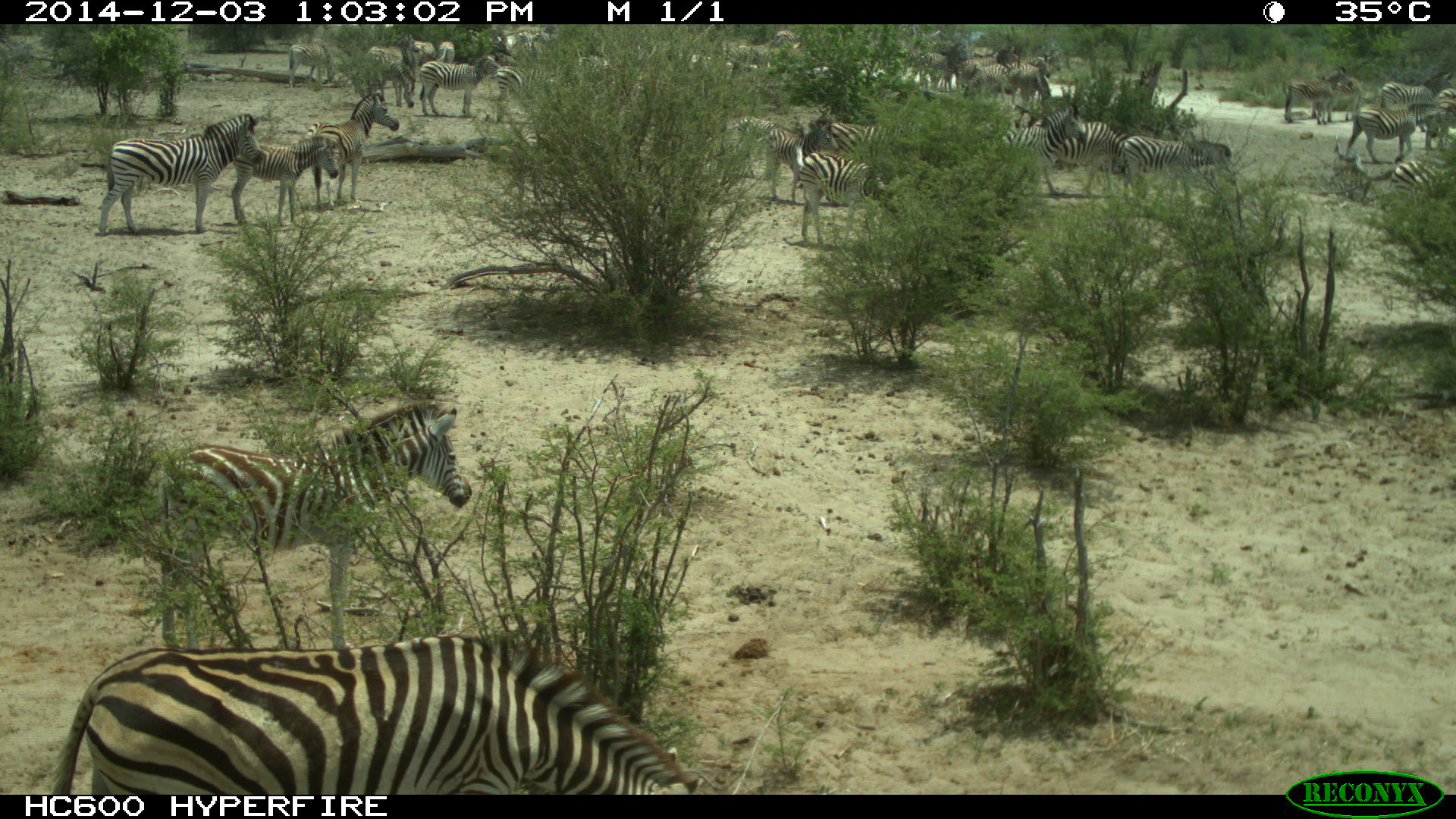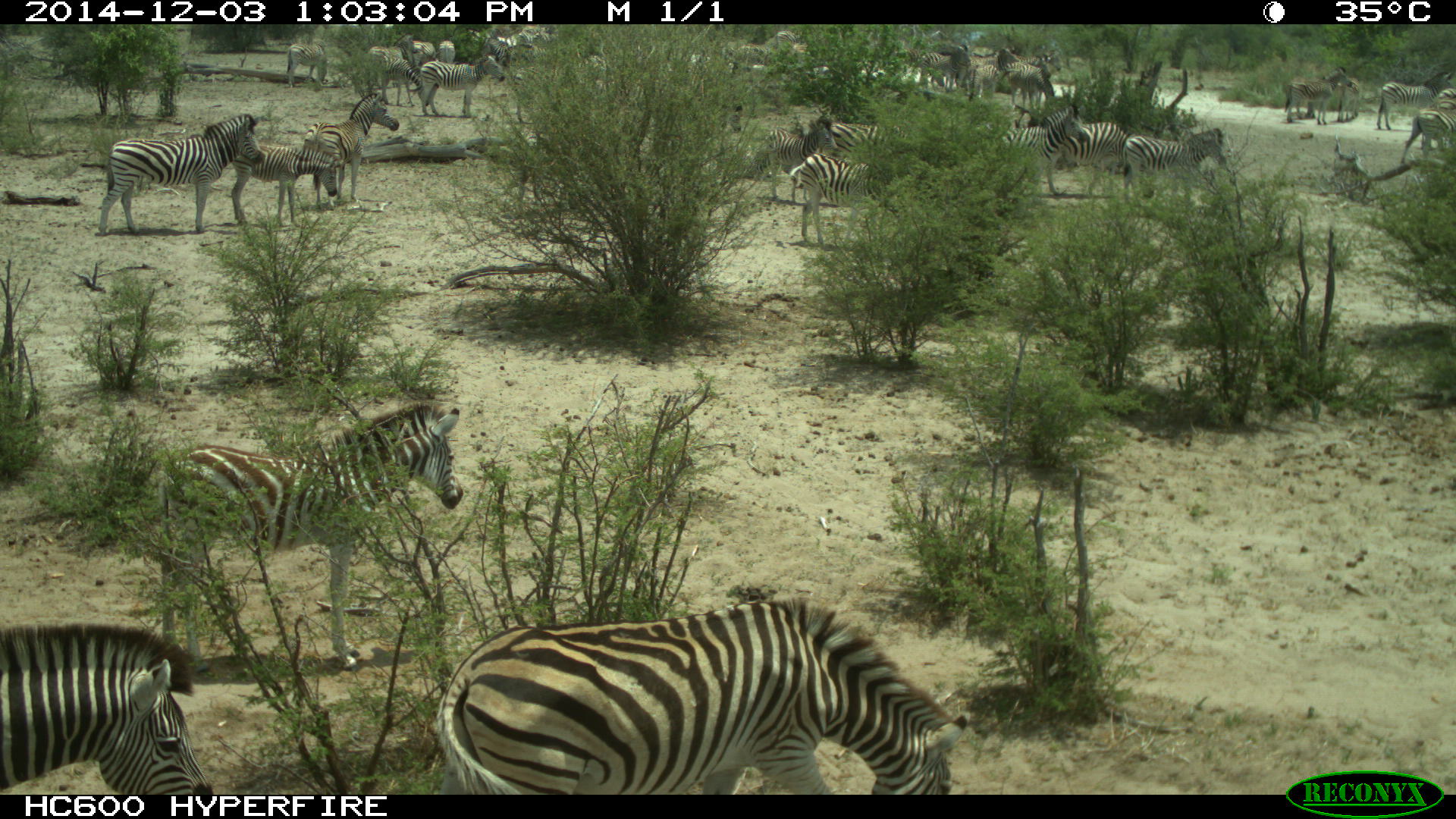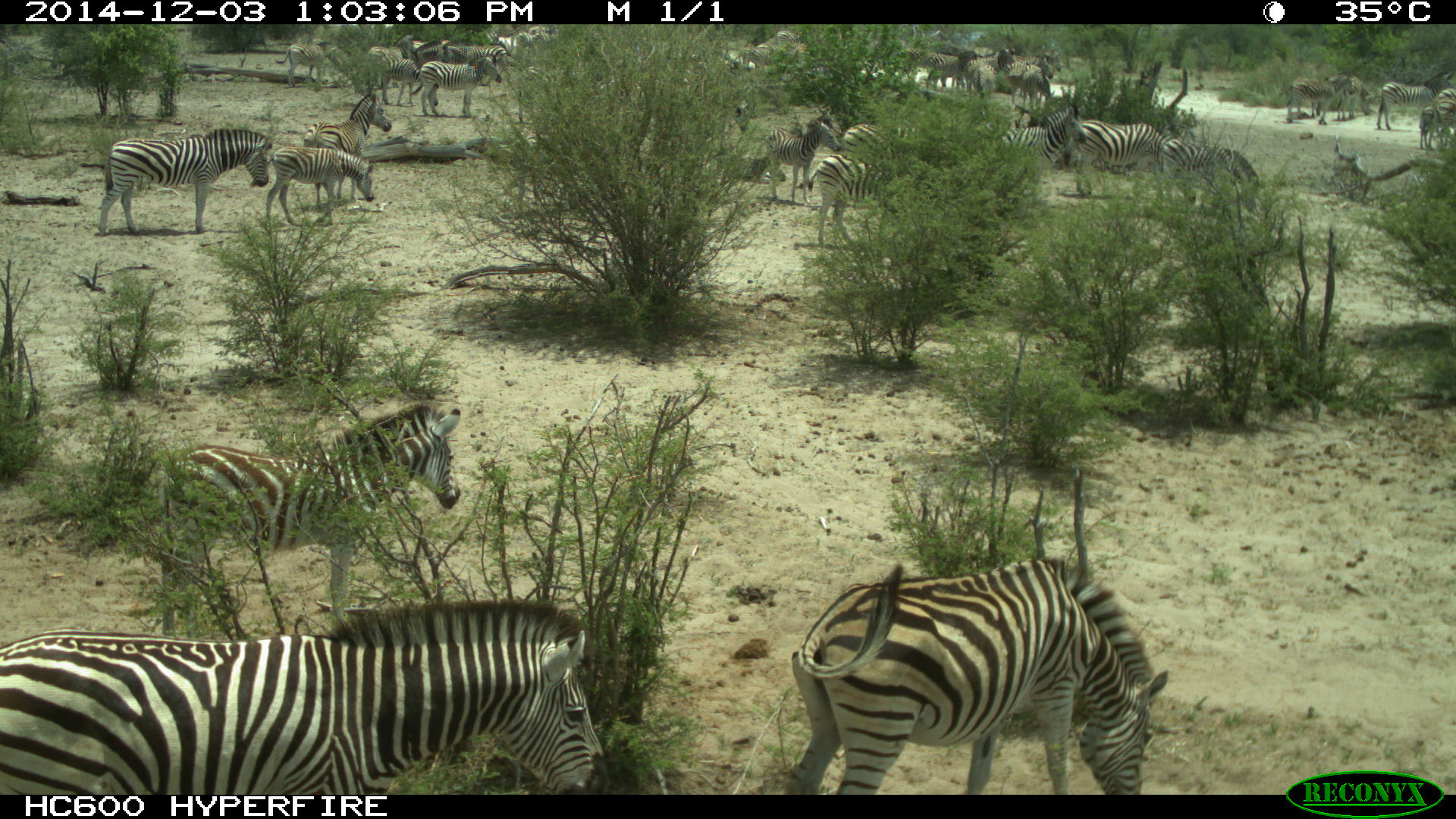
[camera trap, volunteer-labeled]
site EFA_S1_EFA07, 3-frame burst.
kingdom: Animalia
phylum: Chordata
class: Mammalia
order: Perissodactyla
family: Equidae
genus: Equus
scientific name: Equus quagga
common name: plains zebra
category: zebraplains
Zebraplains (plains zebra) (Equus quagga), count 11-50. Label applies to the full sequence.